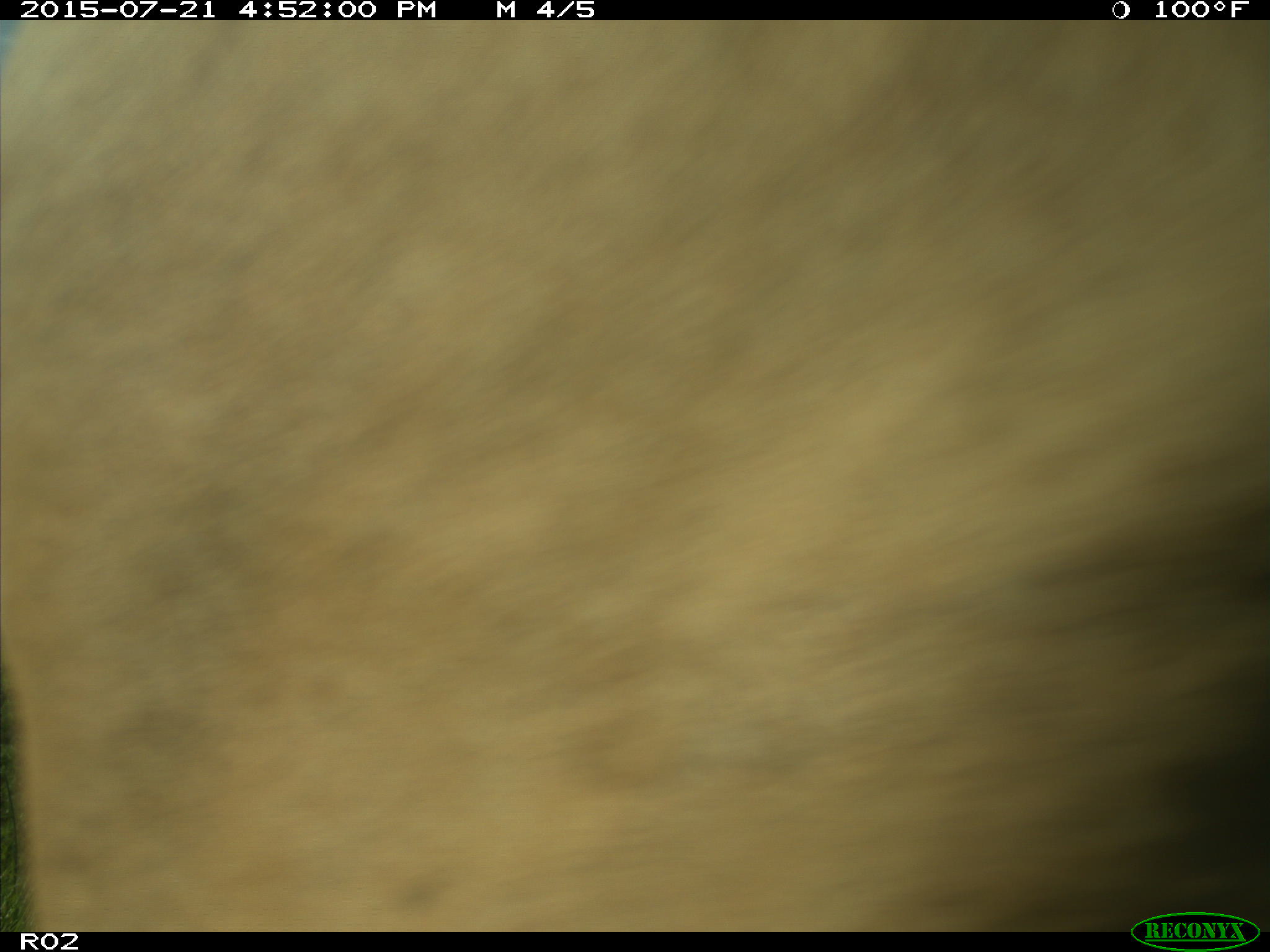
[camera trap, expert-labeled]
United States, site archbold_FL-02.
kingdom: Animalia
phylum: Chordata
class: Mammalia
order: Artiodactyla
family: Bovidae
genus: Bos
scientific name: Bos taurus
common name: domestic cow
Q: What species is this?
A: Bos taurus (domestic cow).